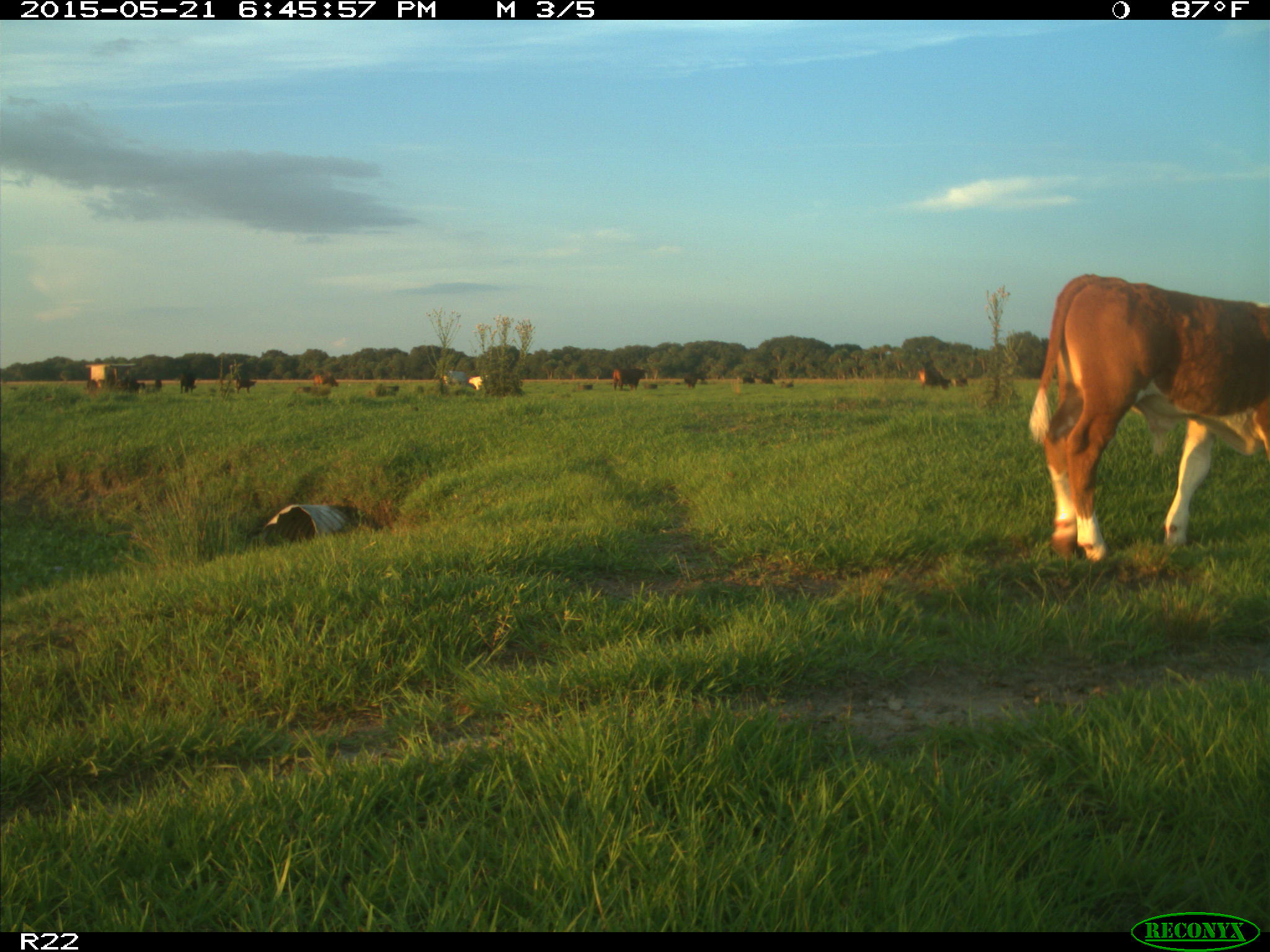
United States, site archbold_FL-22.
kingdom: Animalia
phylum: Chordata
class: Mammalia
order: Artiodactyla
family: Bovidae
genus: Bos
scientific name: Bos taurus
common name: domestic cow